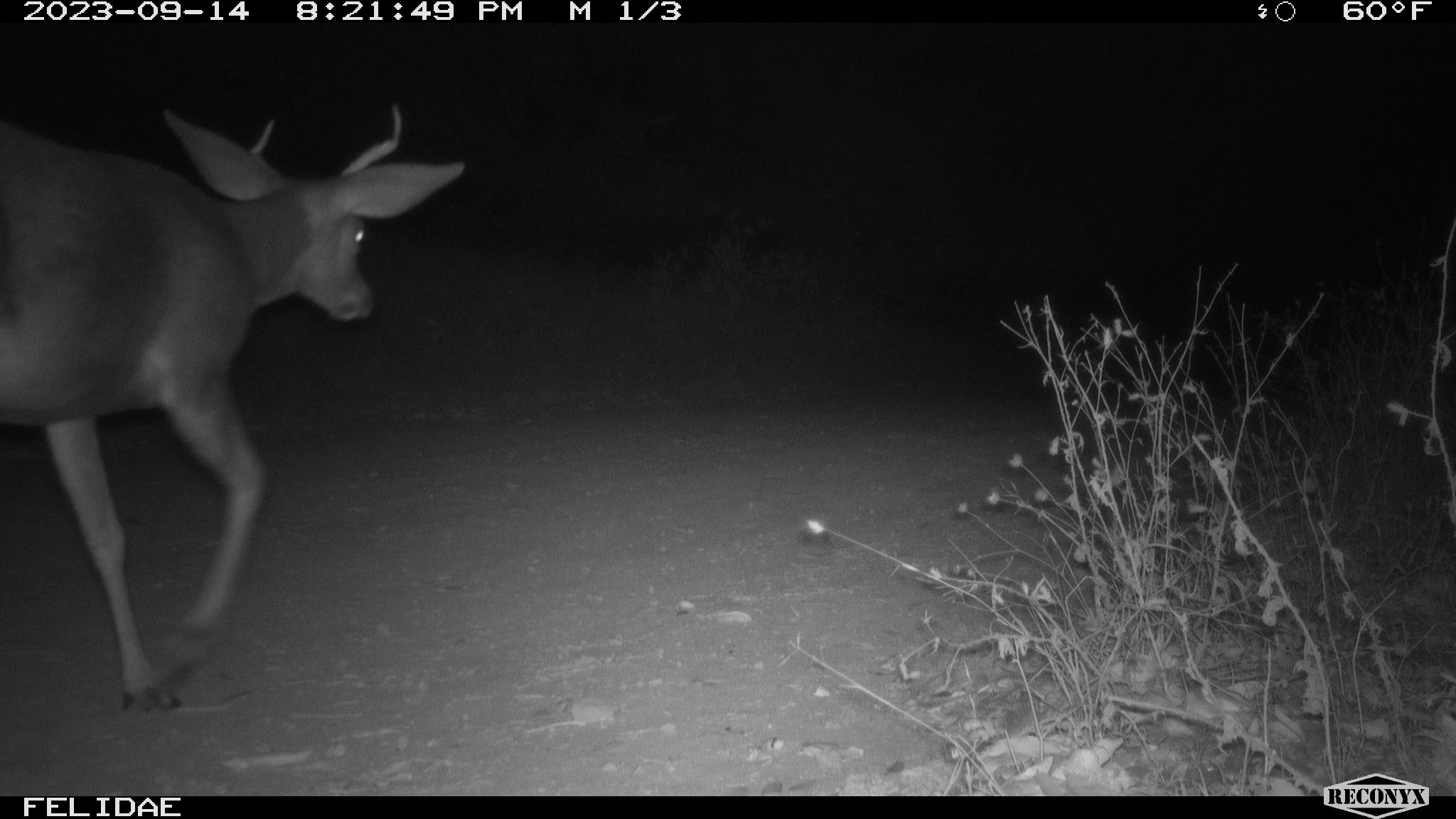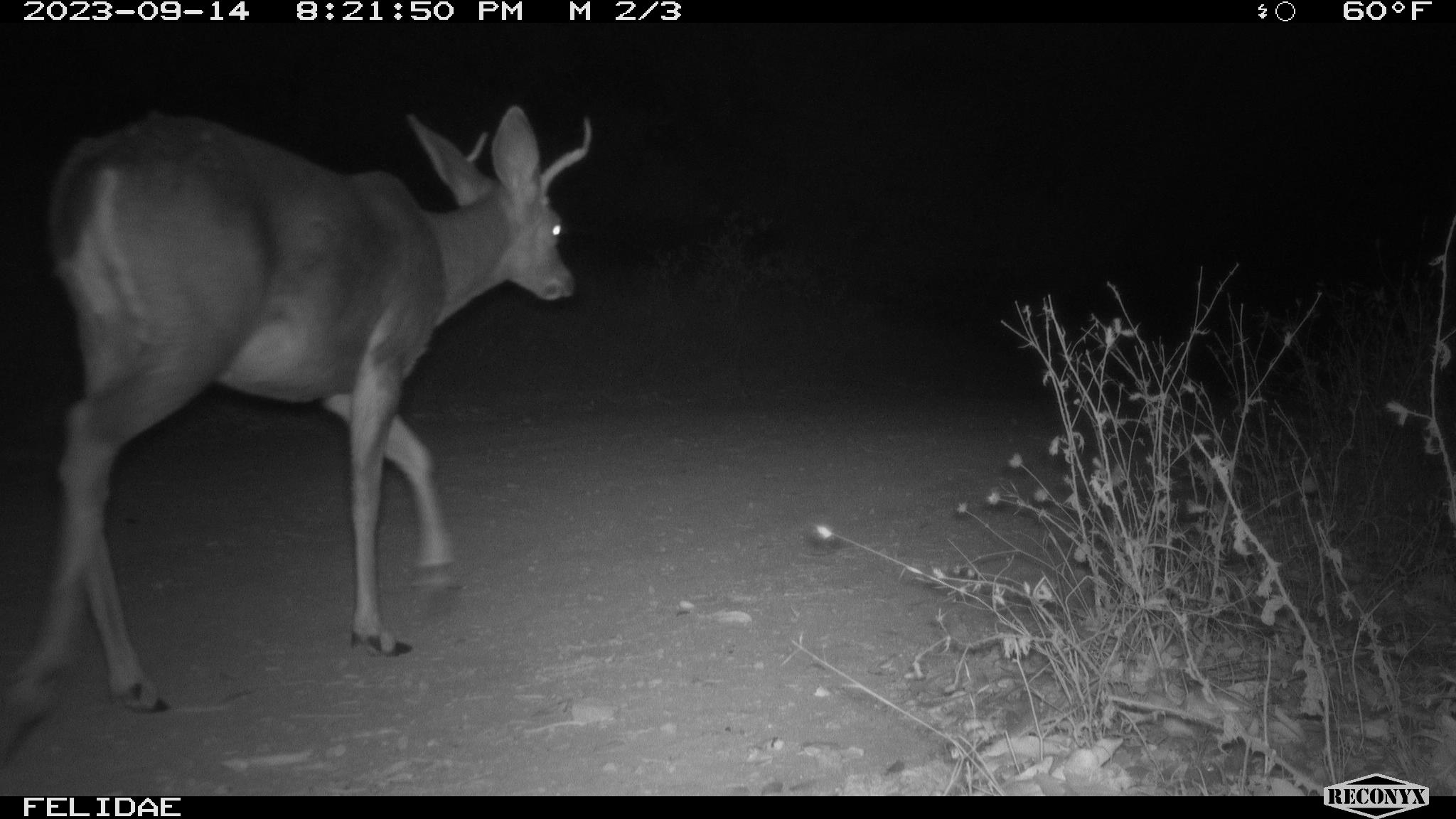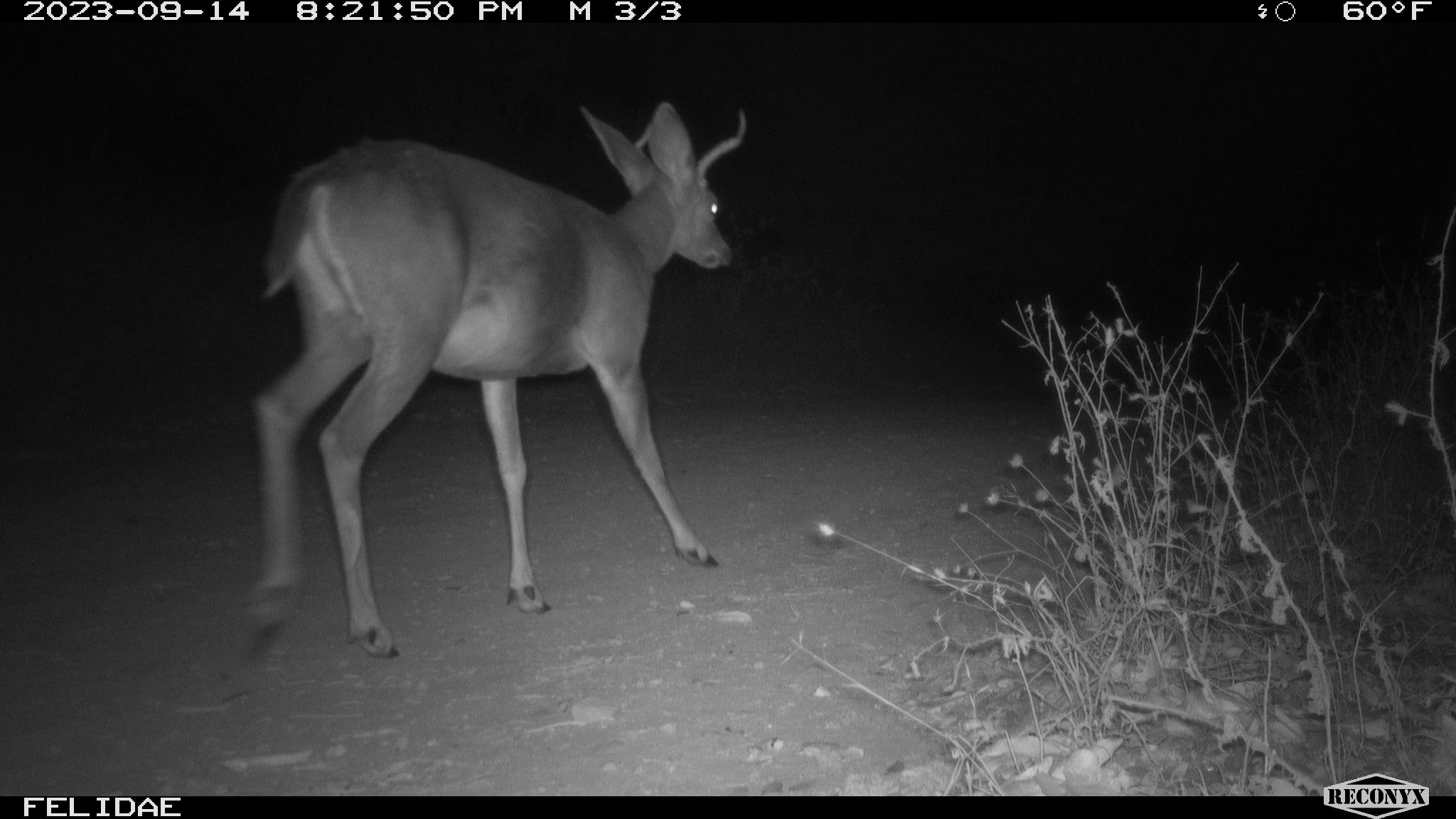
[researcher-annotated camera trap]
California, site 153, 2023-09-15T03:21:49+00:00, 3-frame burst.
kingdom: Animalia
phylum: Chordata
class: Mammalia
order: Artiodactyla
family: Cervidae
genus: Odocoileus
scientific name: Odocoileus hemionus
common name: mule deer